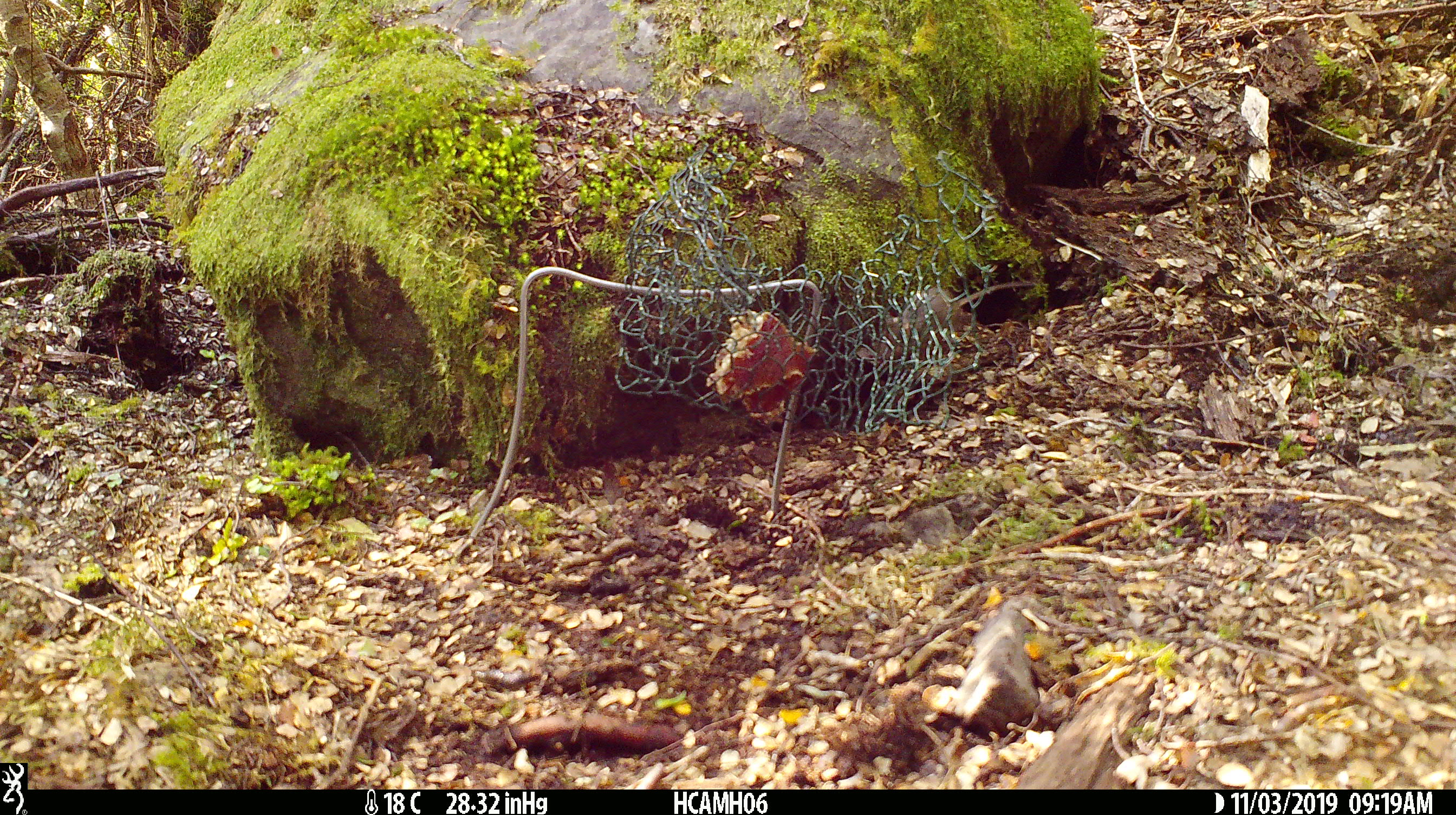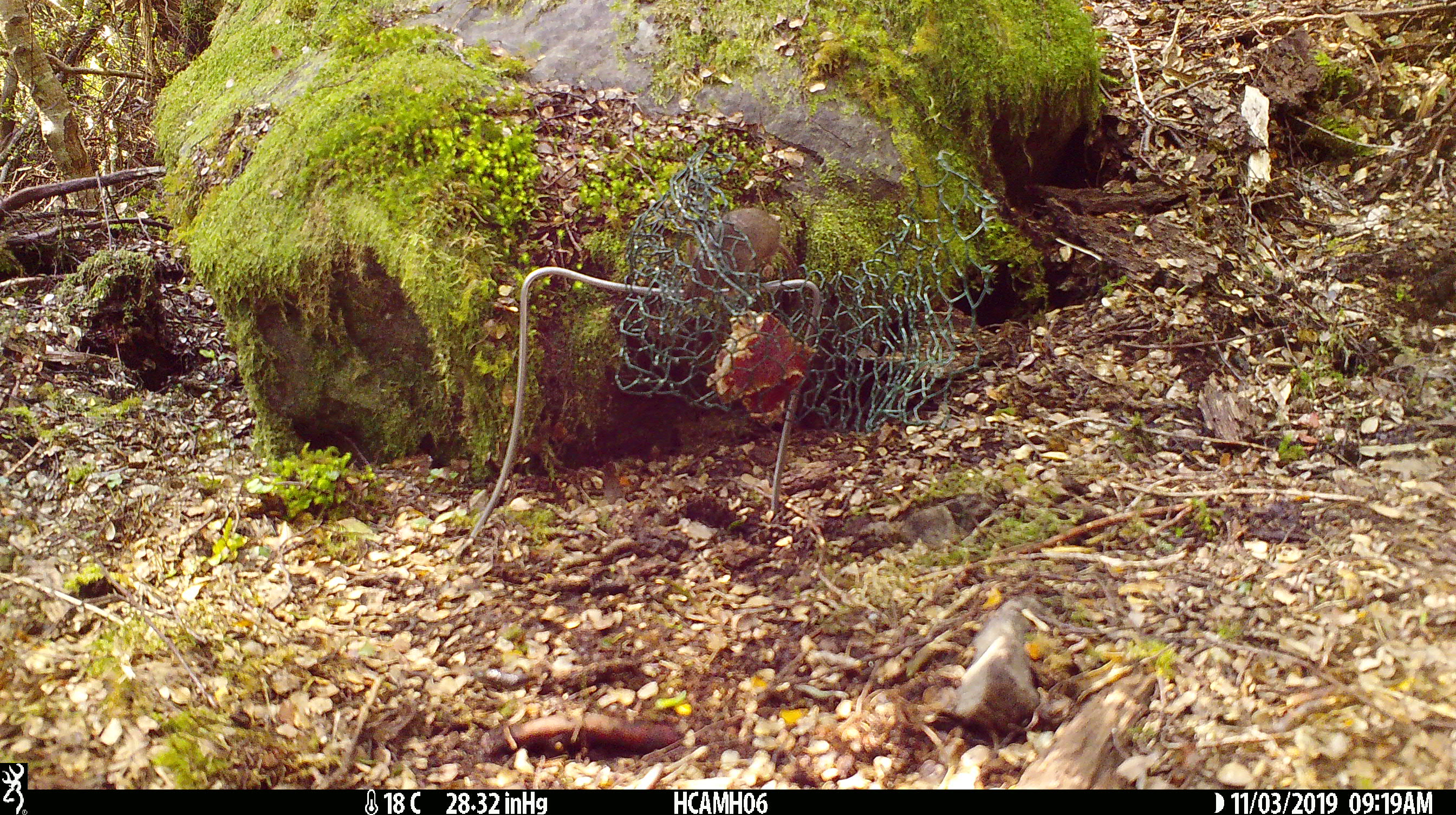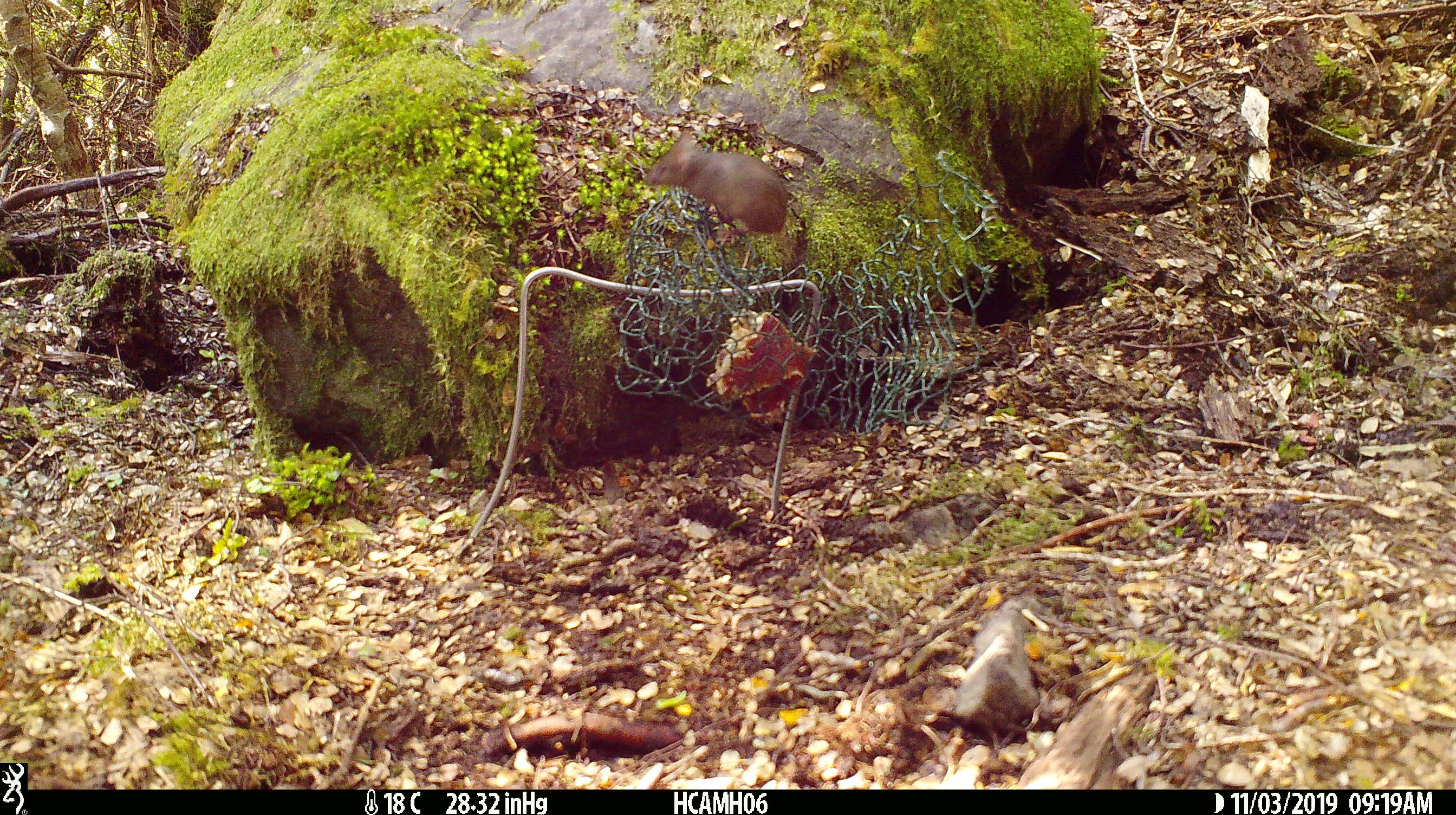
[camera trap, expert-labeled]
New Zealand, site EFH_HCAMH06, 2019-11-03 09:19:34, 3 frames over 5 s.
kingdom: Animalia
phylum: Chordata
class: Mammalia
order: Rodentia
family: Muridae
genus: Mus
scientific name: Mus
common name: mouse